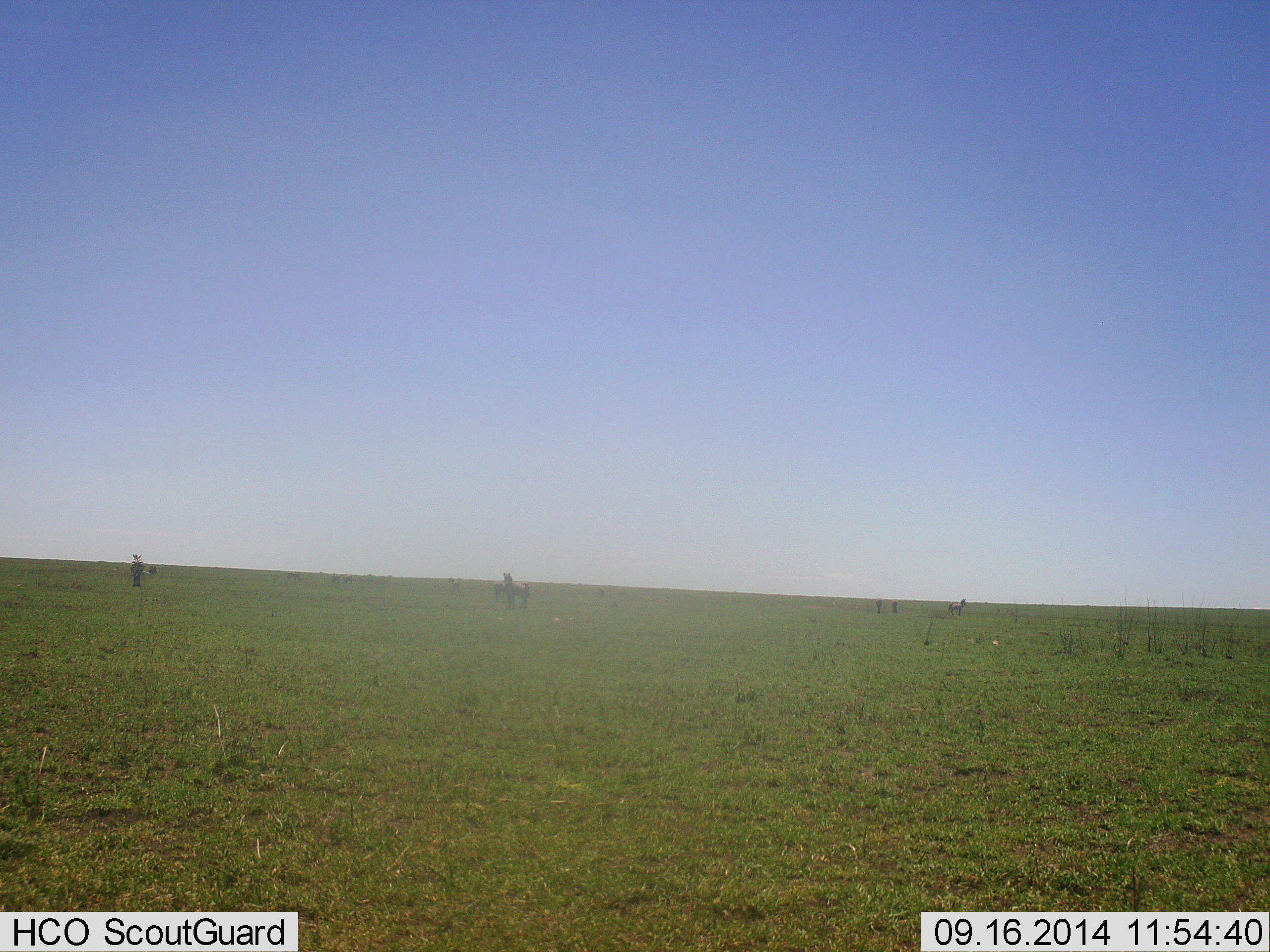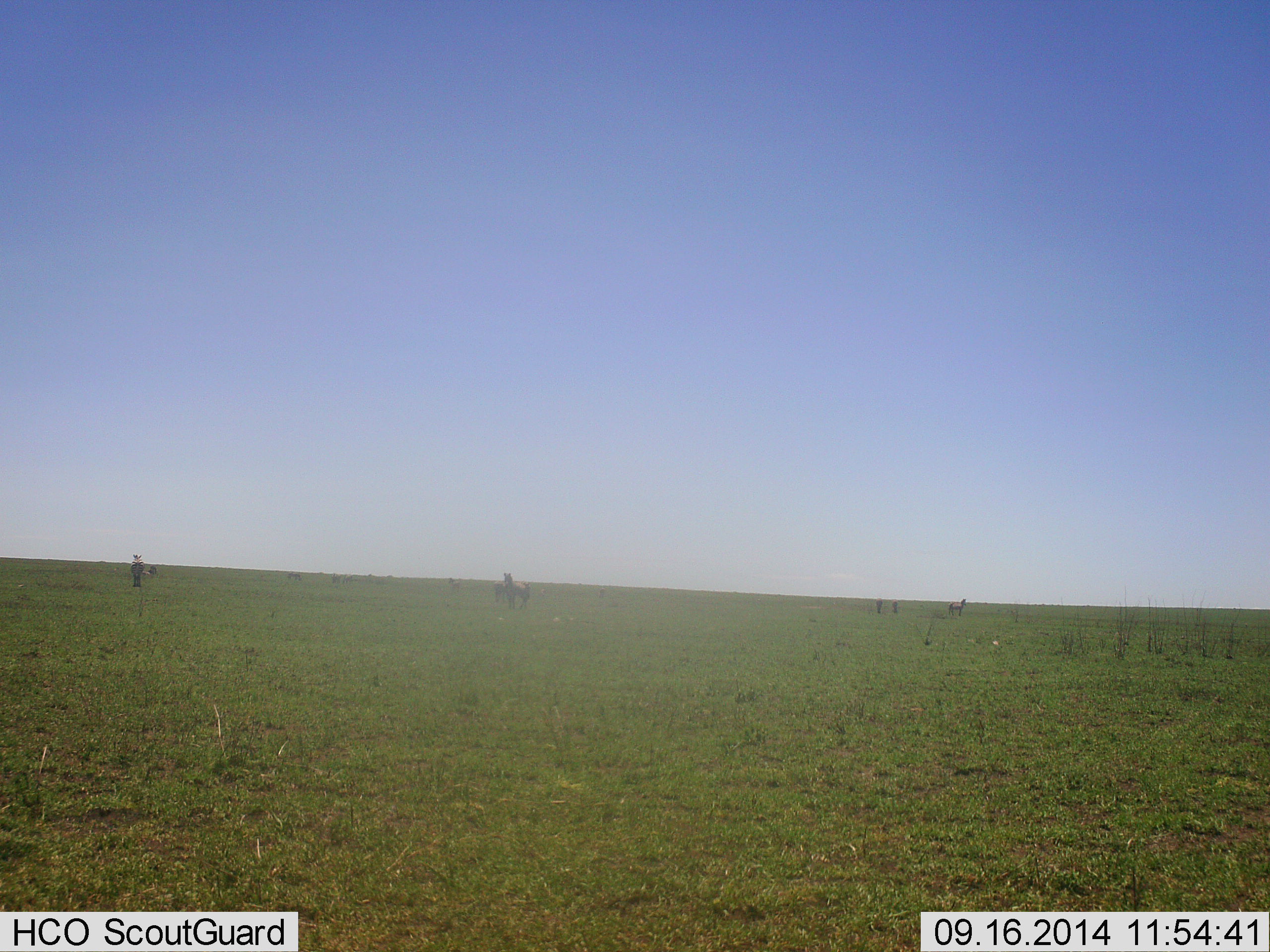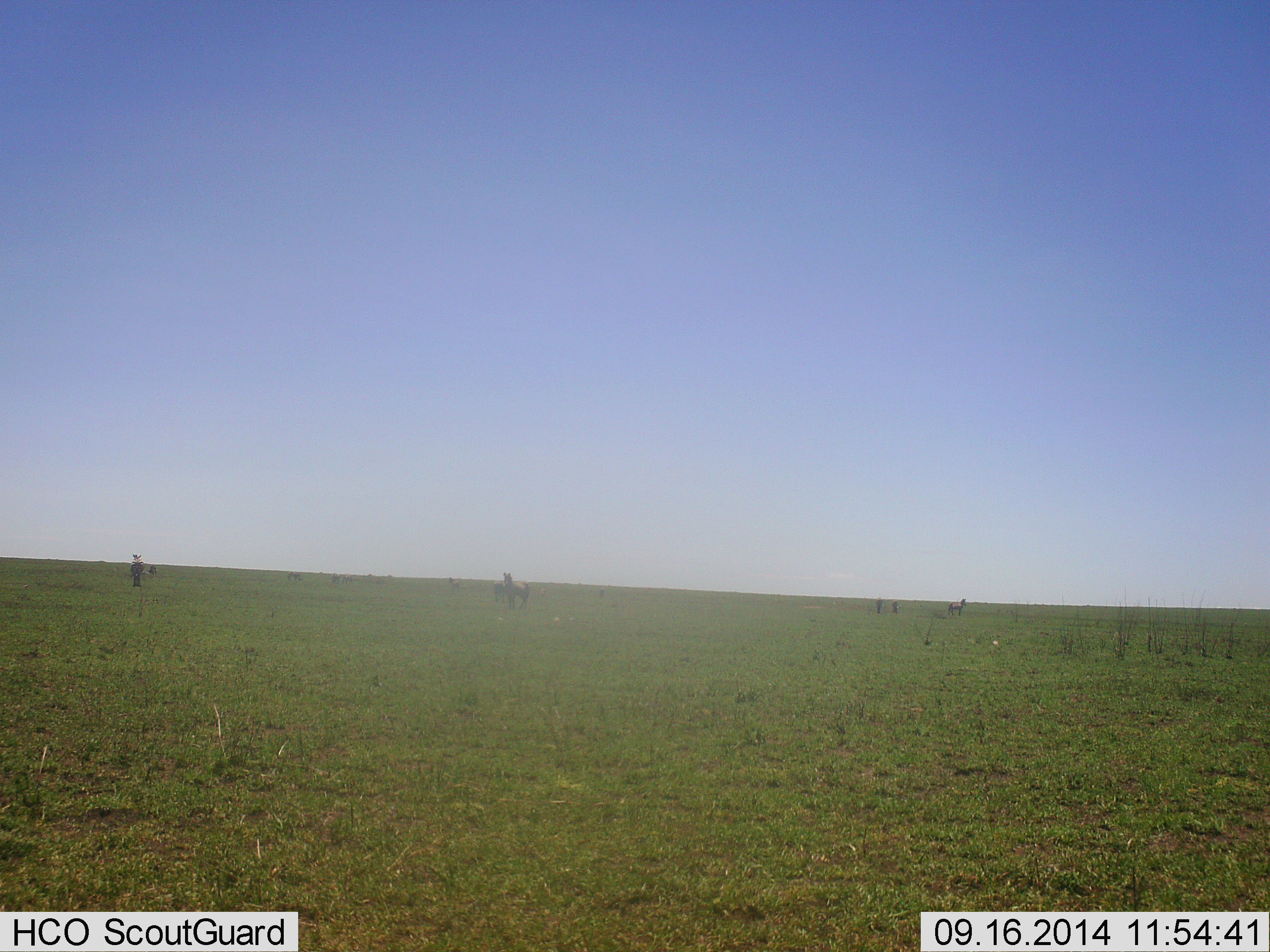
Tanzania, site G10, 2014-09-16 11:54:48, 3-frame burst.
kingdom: Animalia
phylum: Chordata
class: Mammalia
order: Perissodactyla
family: Equidae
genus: Equus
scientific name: Equus quagga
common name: plains zebra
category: zebra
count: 6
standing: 100%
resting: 10%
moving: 0%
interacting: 0%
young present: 0%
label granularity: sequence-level